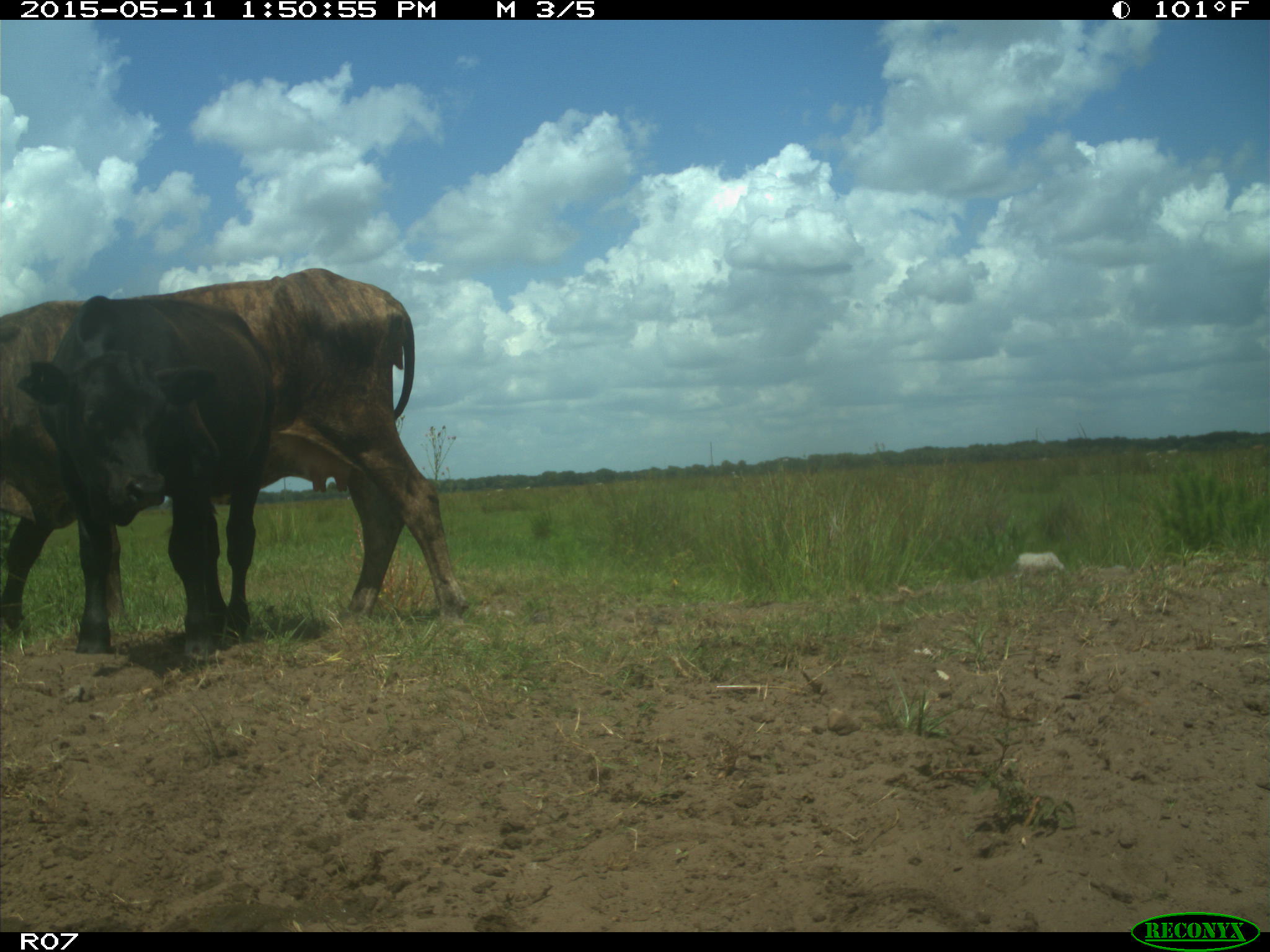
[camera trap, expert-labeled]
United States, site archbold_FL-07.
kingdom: Animalia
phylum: Chordata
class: Mammalia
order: Artiodactyla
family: Bovidae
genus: Bos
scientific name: Bos taurus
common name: domestic cow